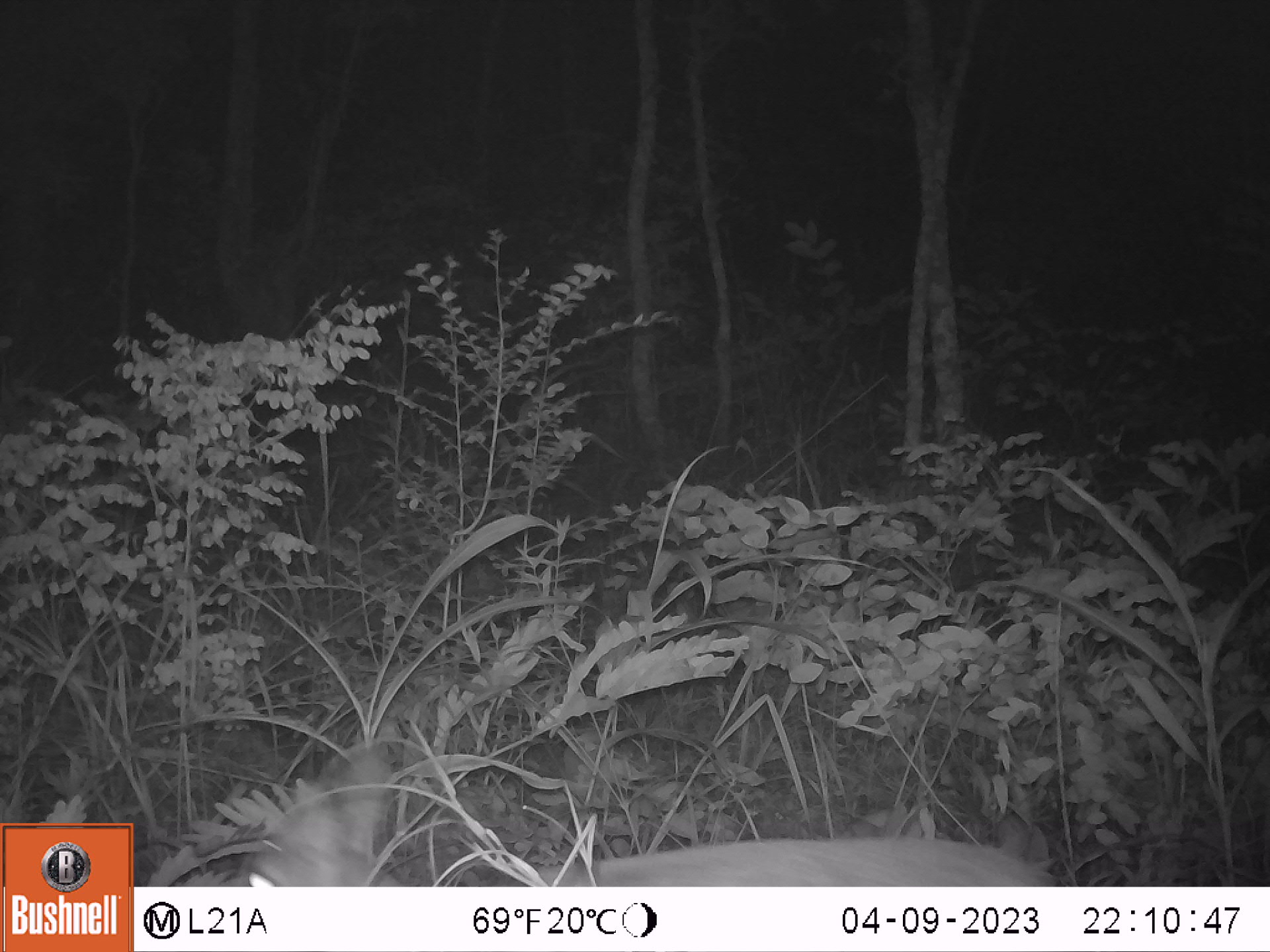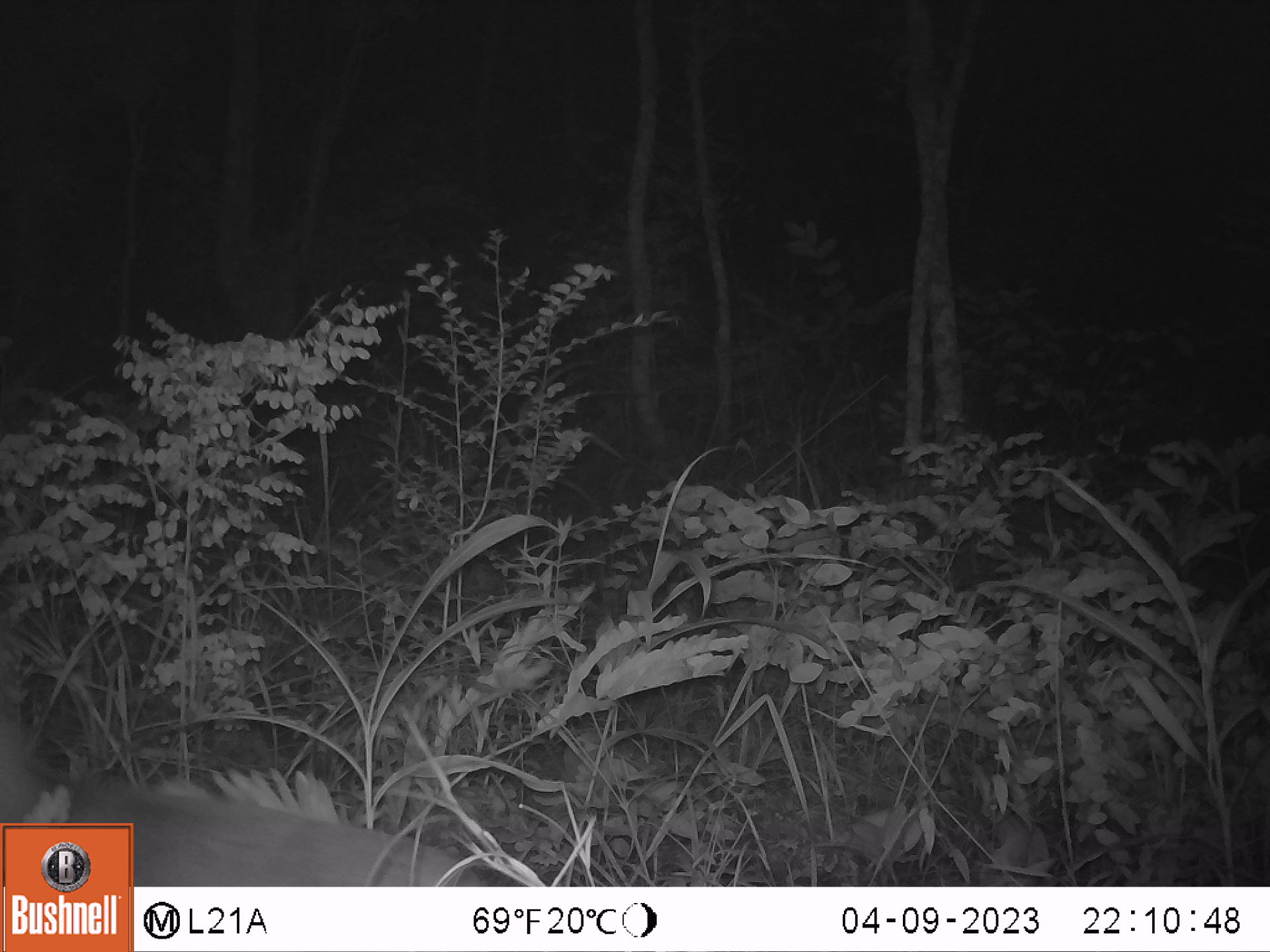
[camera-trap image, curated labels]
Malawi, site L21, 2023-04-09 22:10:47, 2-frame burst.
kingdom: Animalia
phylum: Chordata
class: Mammalia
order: Artiodactyla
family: Bovidae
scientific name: Antilopinae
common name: small antelope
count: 1